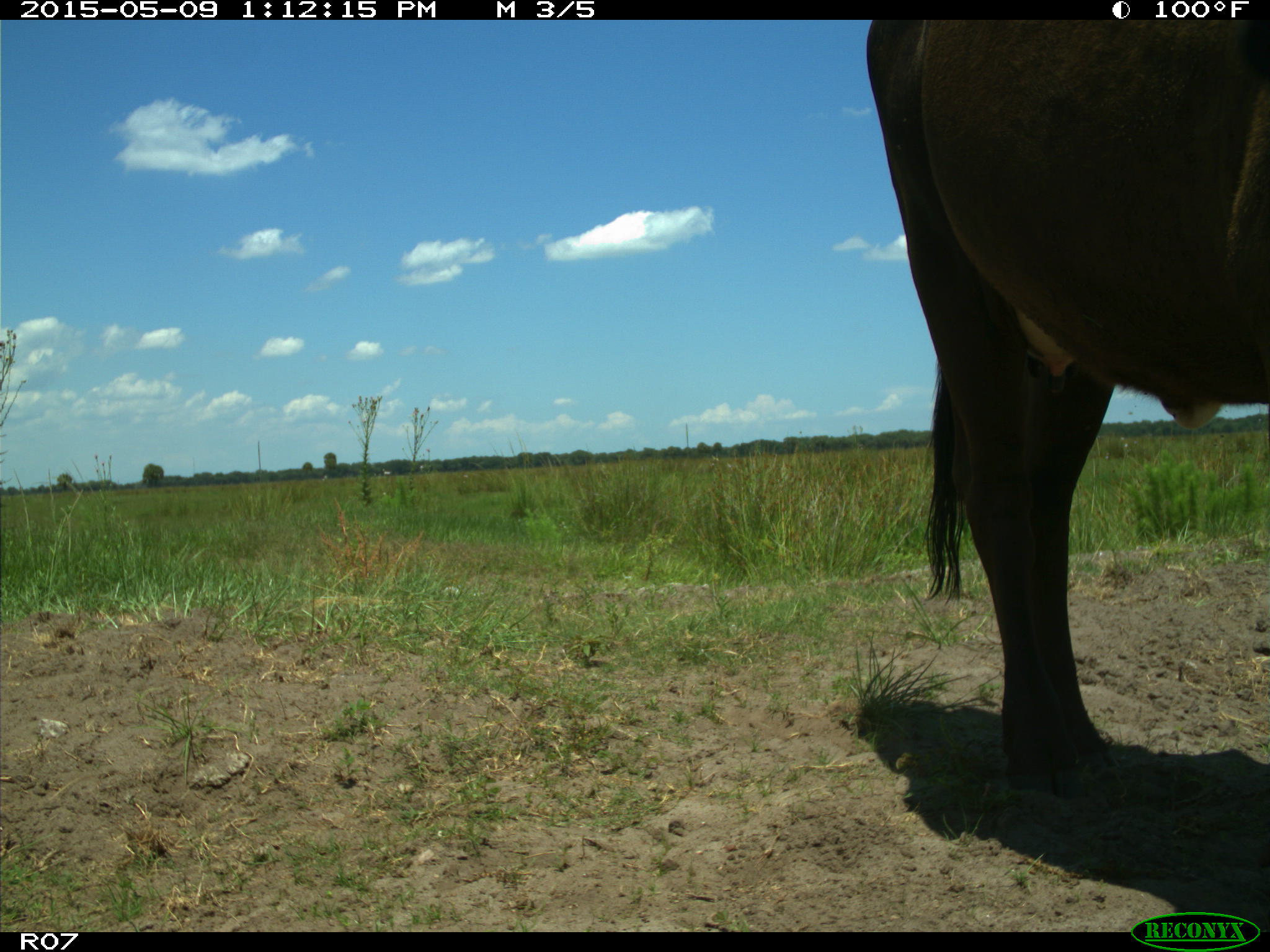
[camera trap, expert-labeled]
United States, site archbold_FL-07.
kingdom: Animalia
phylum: Chordata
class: Mammalia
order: Artiodactyla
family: Bovidae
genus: Bos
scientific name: Bos taurus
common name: domestic cow